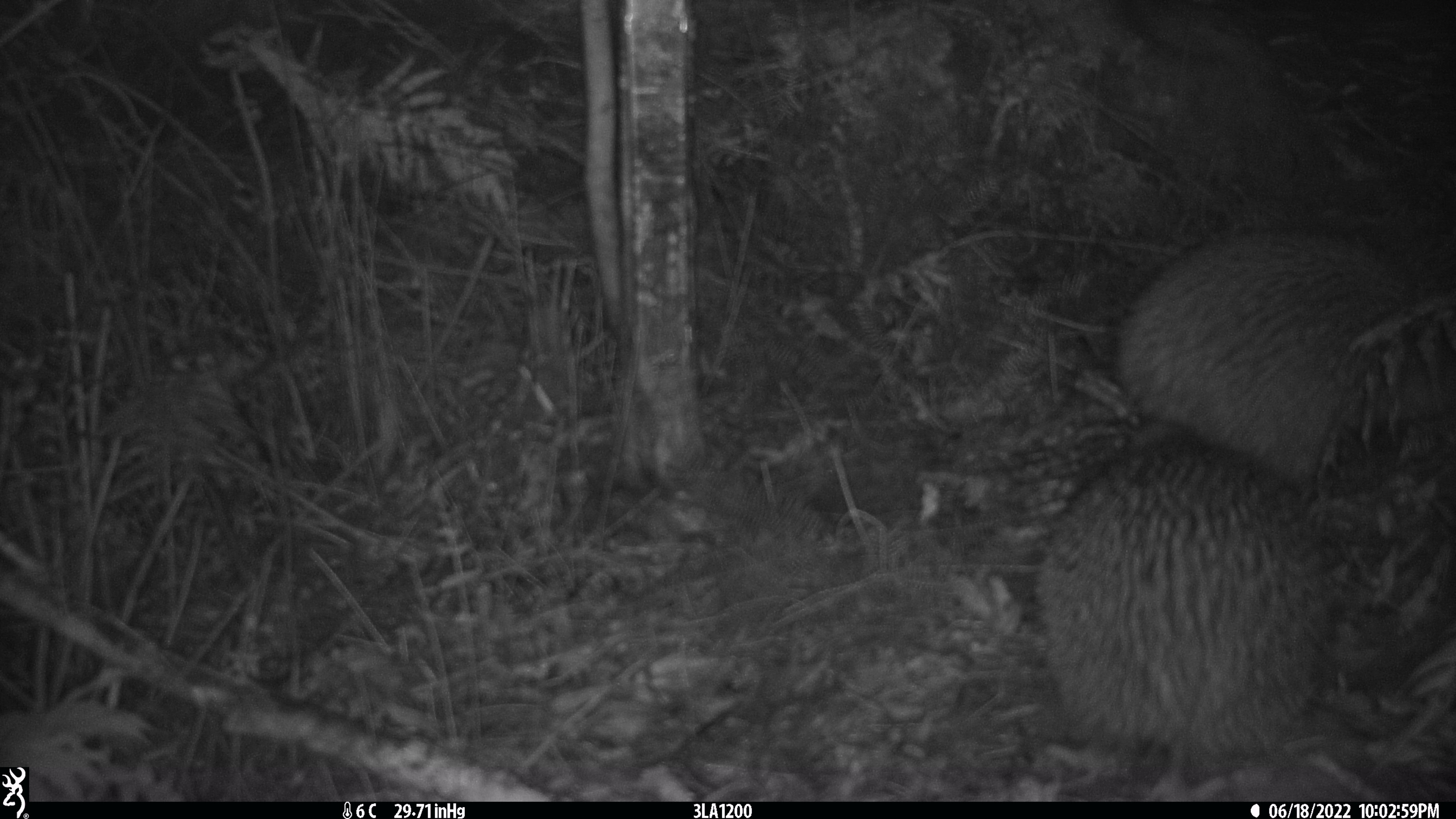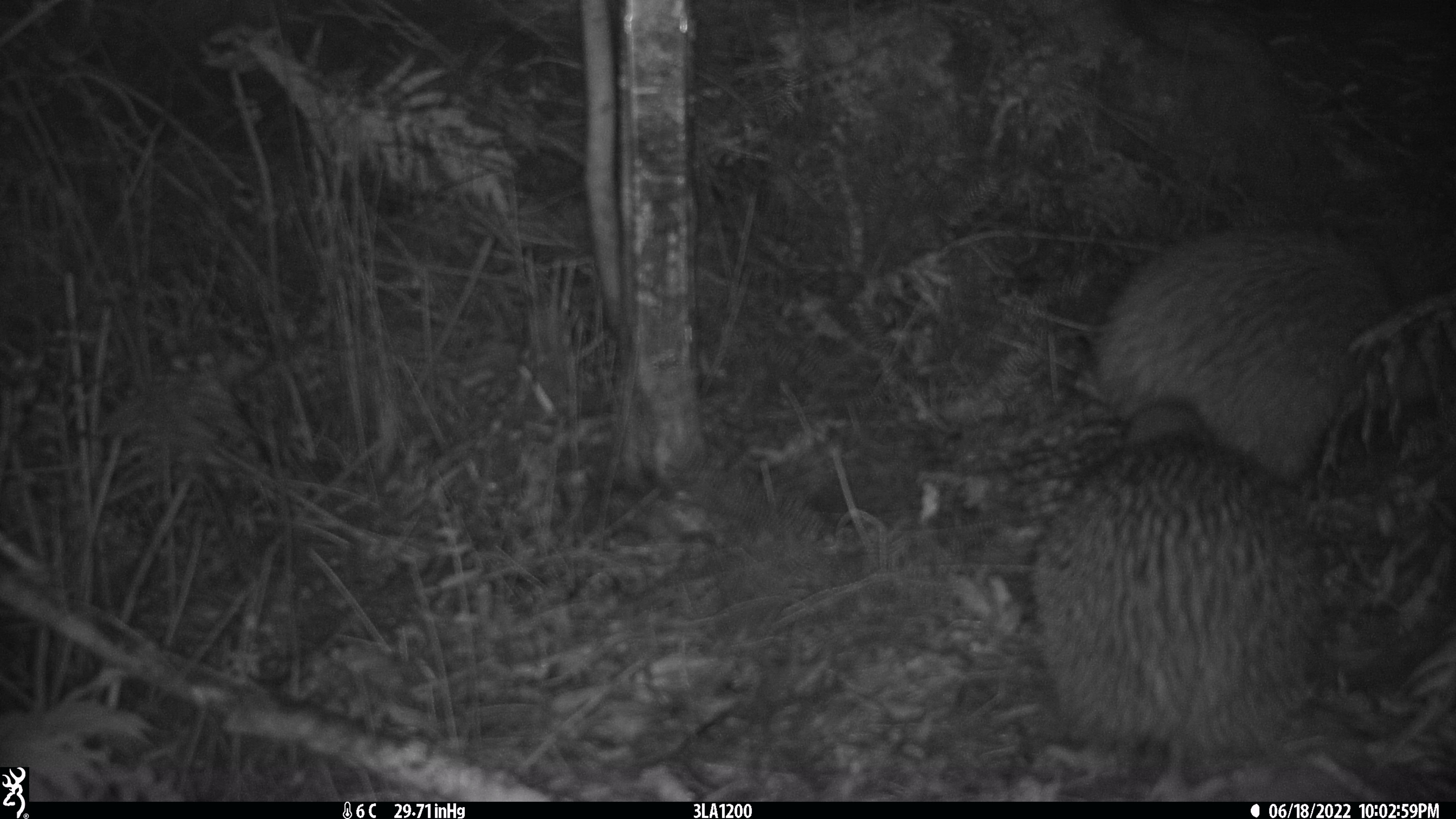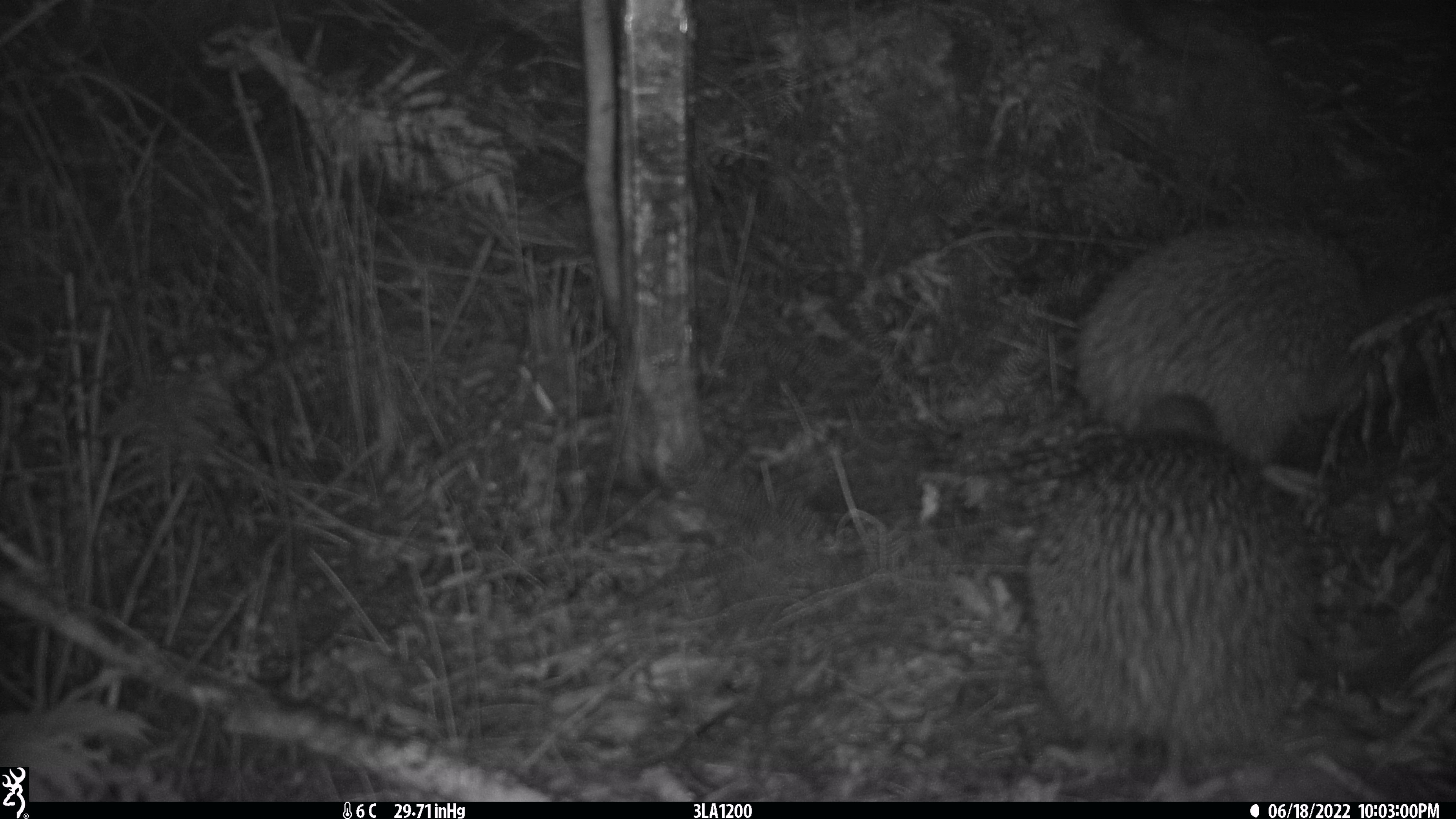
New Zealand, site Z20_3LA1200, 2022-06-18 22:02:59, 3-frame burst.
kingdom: Animalia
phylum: Chordata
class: Aves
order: Apterygiformes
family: Apterygidae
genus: Apteryx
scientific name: Apteryx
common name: kiwi